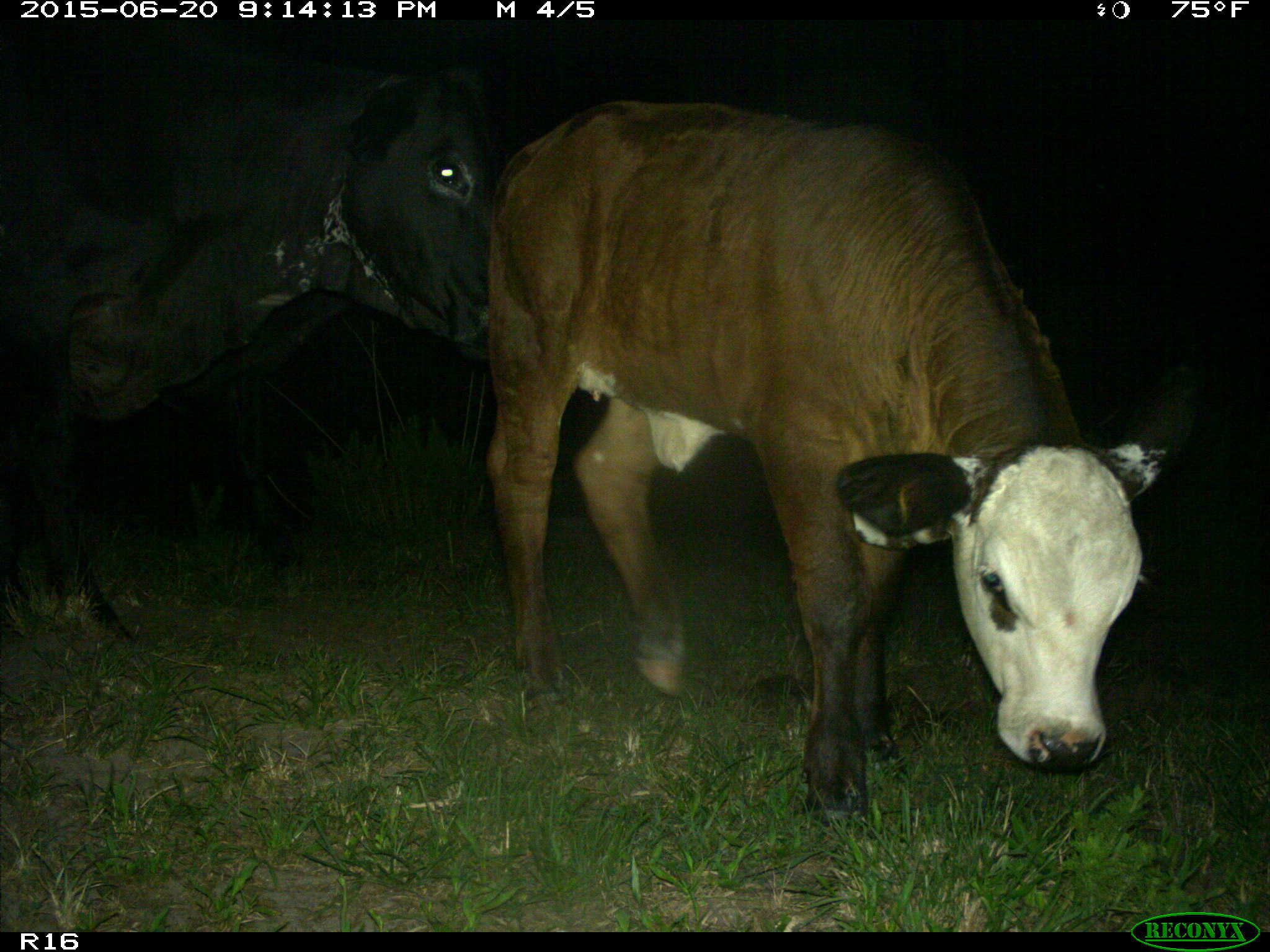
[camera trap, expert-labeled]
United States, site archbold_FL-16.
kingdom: Animalia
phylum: Chordata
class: Mammalia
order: Artiodactyla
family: Bovidae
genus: Bos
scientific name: Bos taurus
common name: domestic cow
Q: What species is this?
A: Bos taurus (domestic cow).